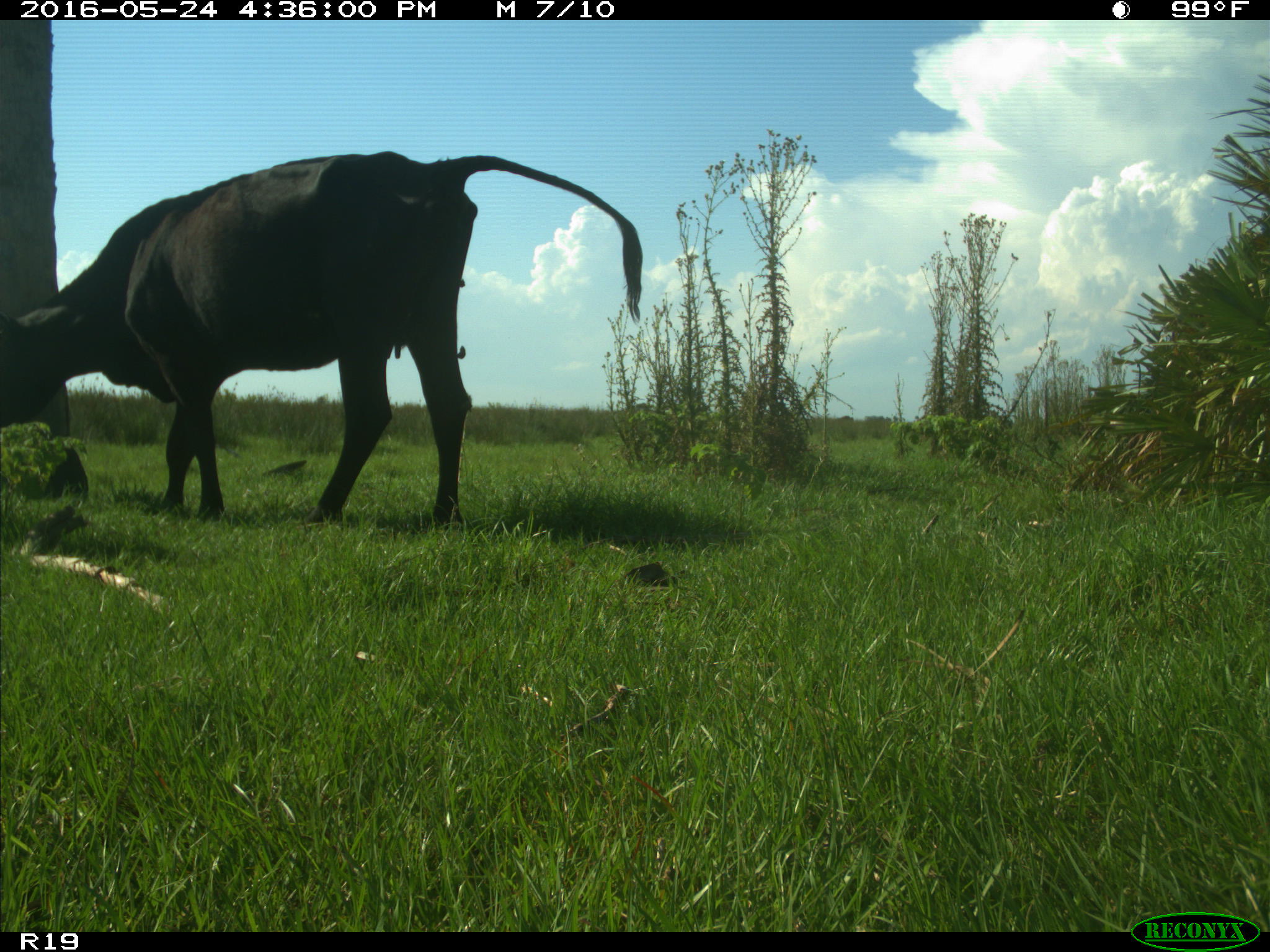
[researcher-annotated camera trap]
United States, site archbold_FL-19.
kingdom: Animalia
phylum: Chordata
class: Mammalia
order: Artiodactyla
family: Bovidae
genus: Bos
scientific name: Bos taurus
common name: domestic cow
Bos taurus (domestic cow).